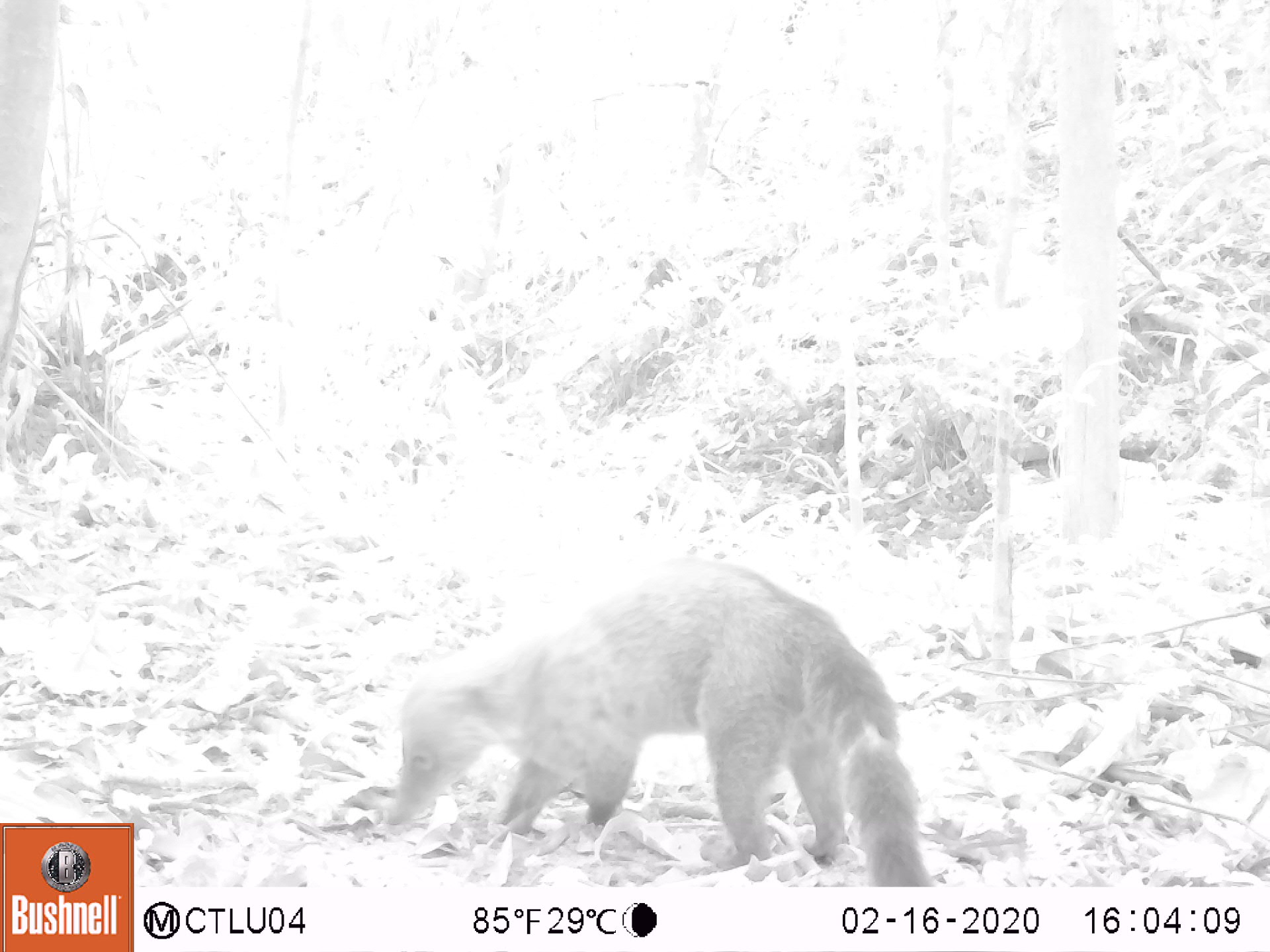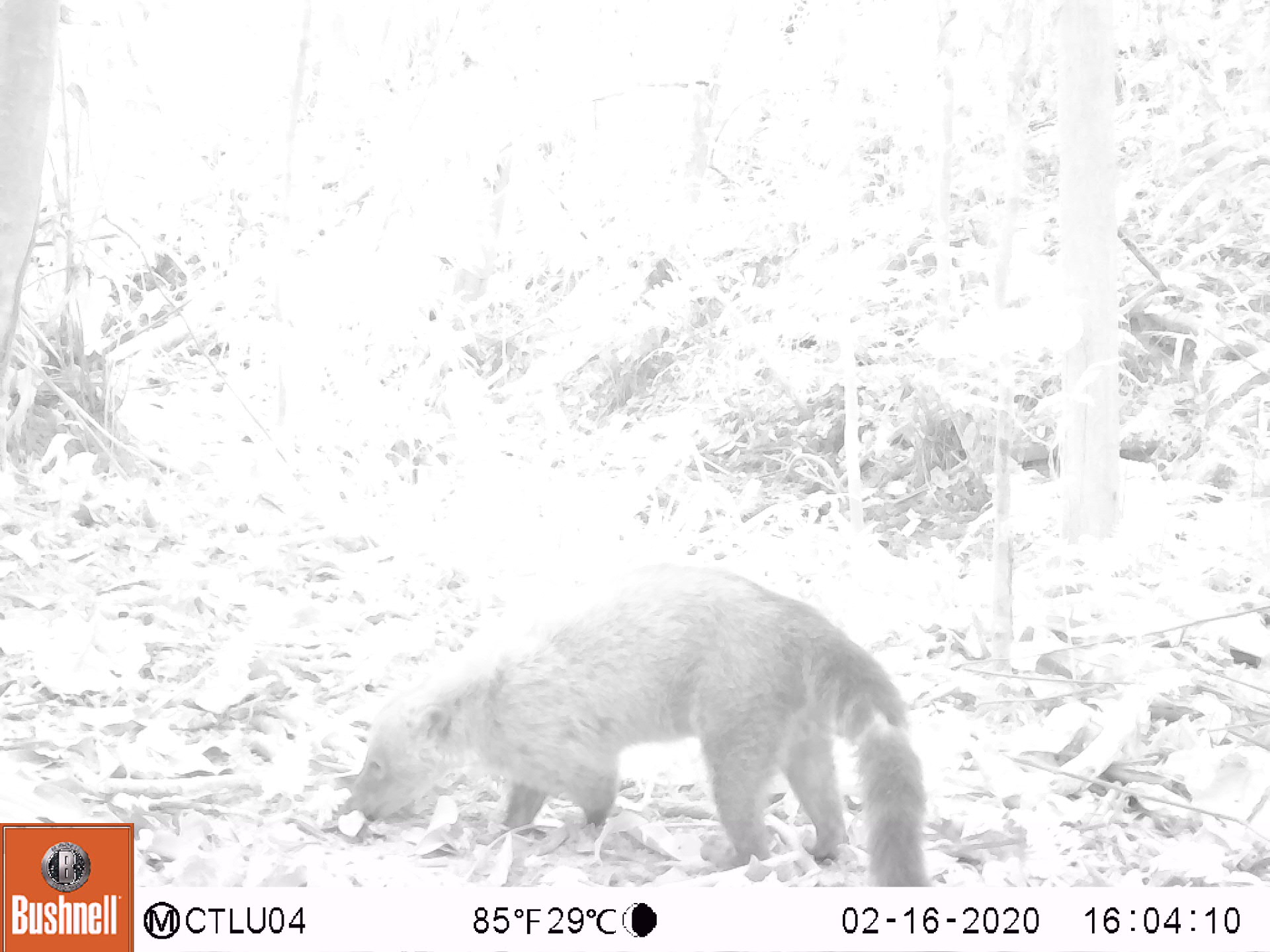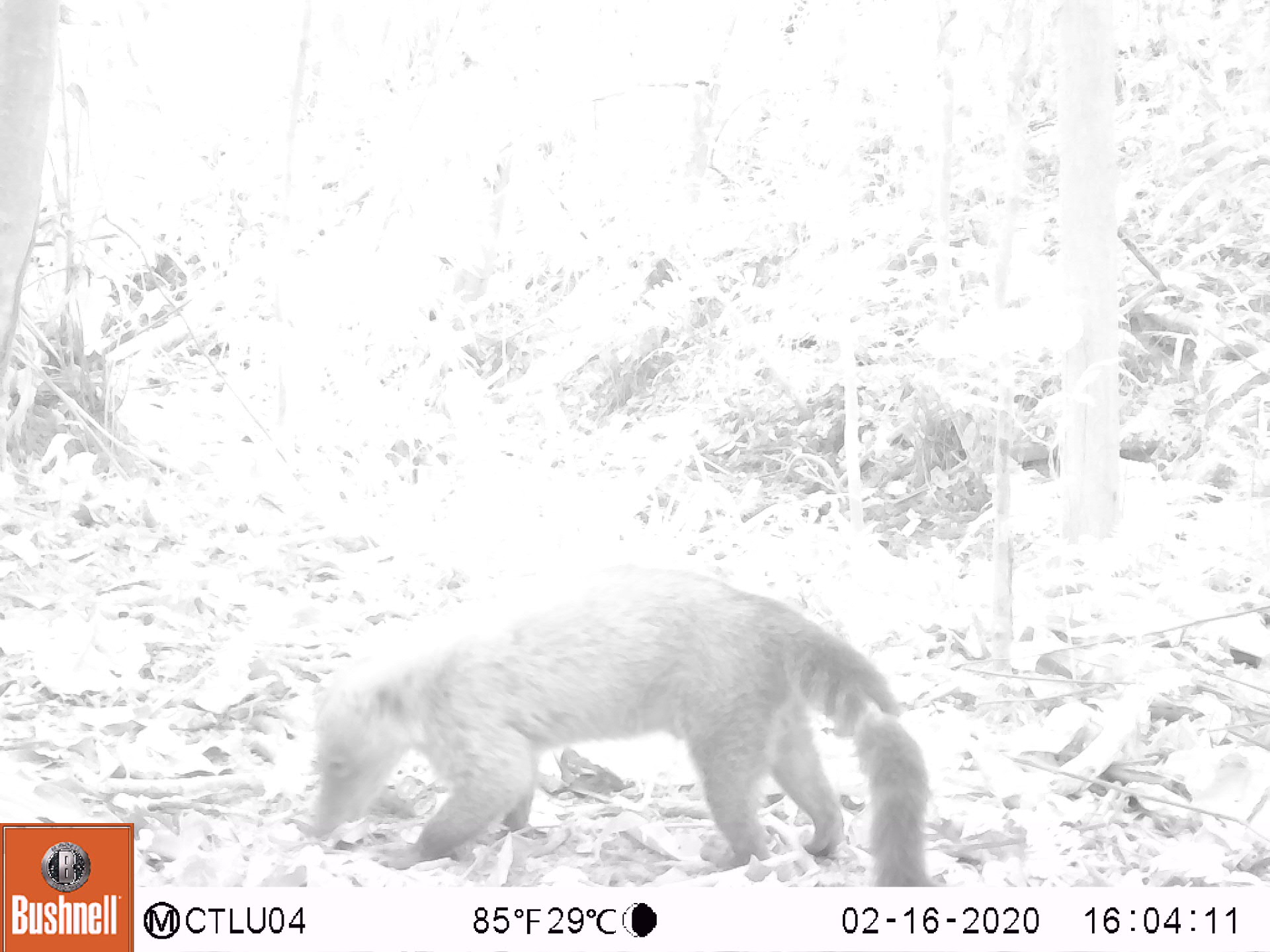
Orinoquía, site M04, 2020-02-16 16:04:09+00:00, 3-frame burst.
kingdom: Animalia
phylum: Chordata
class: Mammalia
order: Carnivora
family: Procyonidae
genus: Nasua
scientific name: Nasua nasua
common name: south american coati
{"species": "south american coati (Nasua nasua)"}